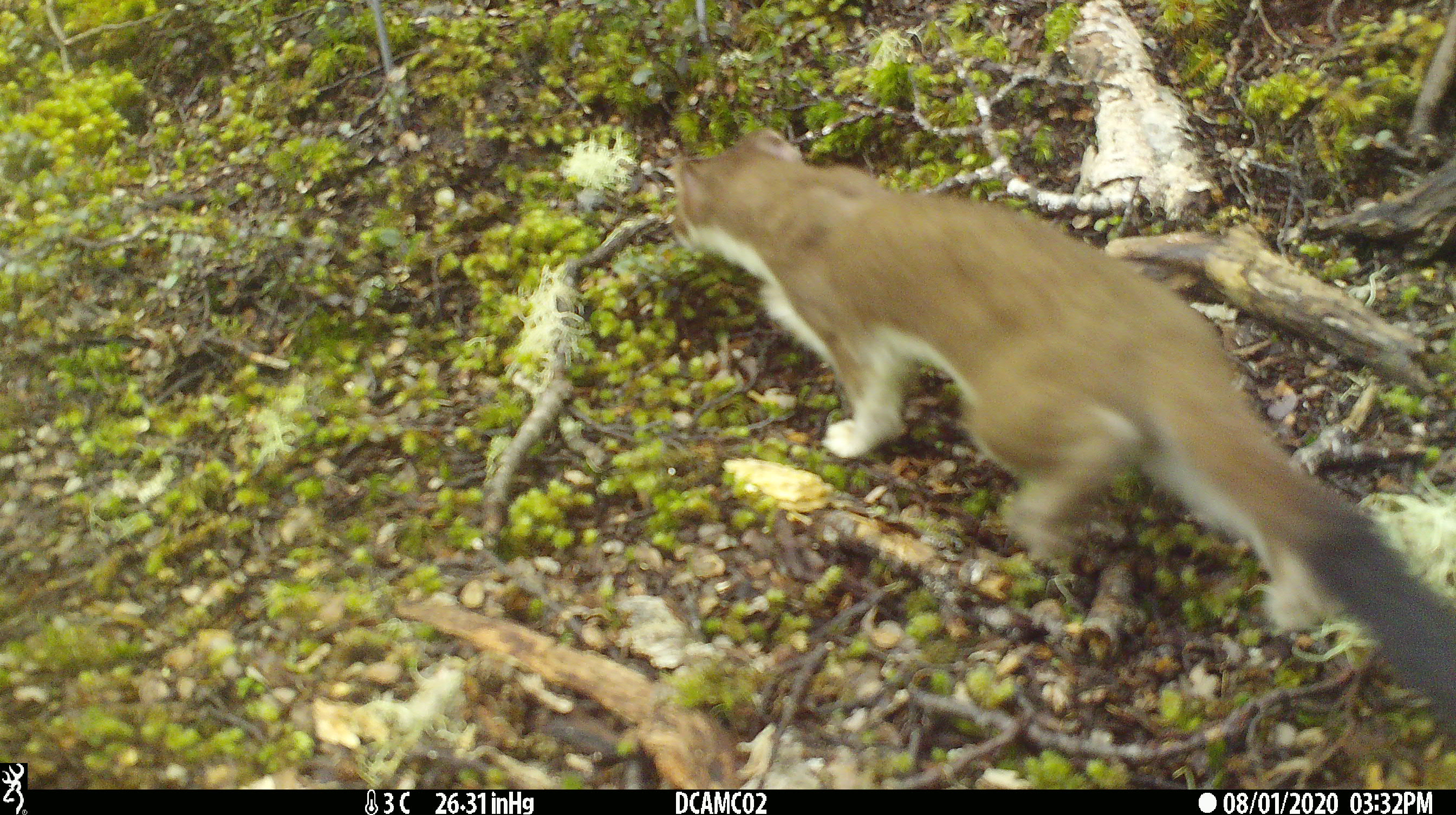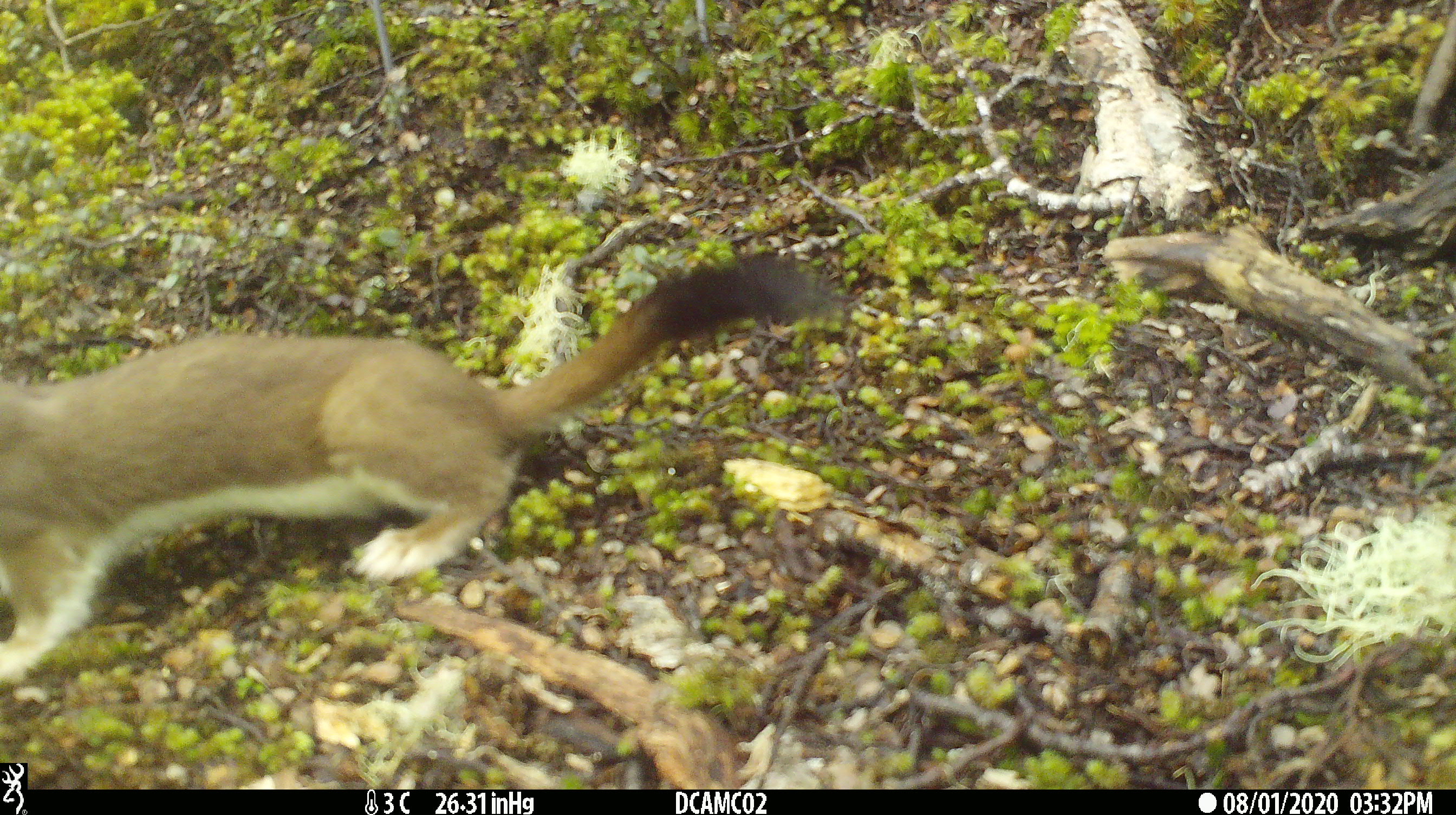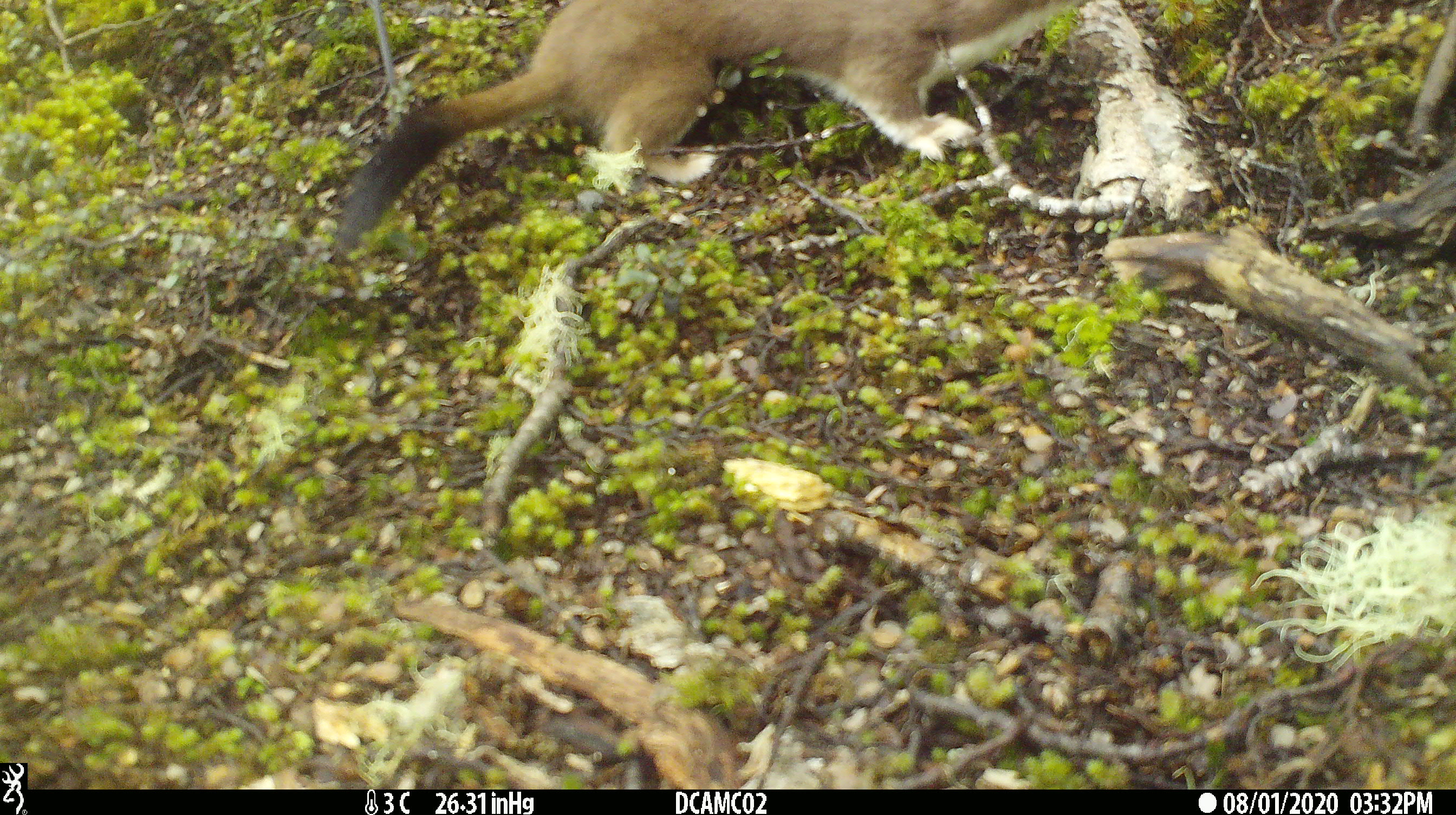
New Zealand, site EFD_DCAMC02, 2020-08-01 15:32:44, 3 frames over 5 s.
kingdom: Animalia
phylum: Chordata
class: Mammalia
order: Carnivora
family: Mustelidae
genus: Mustela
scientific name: Mustela erminea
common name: stoat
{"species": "stoat (Mustela erminea)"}